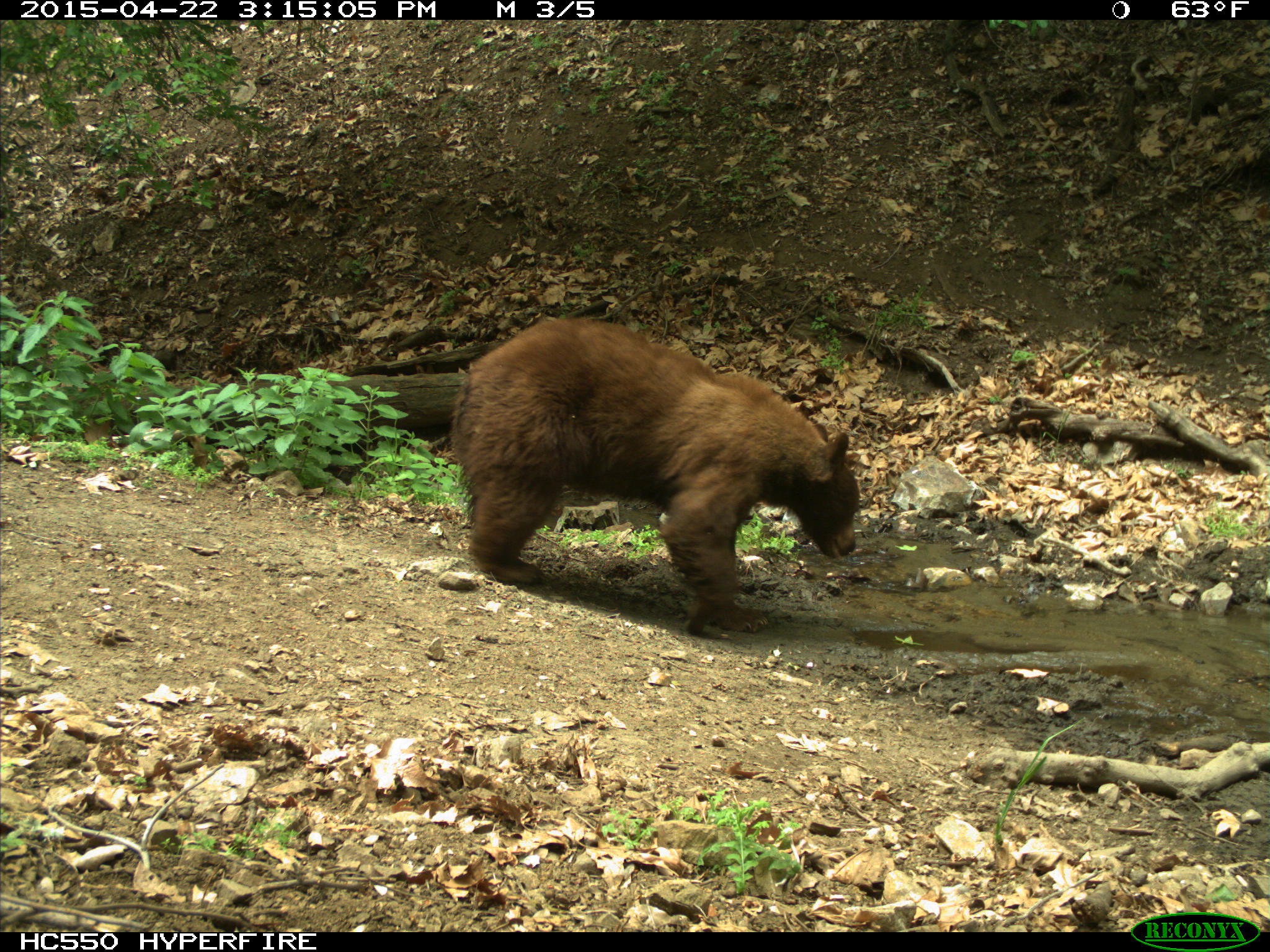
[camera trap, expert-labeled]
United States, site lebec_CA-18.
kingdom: Animalia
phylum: Chordata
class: Mammalia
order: Carnivora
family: Ursidae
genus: Ursus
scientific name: Ursus americanus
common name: american black bear